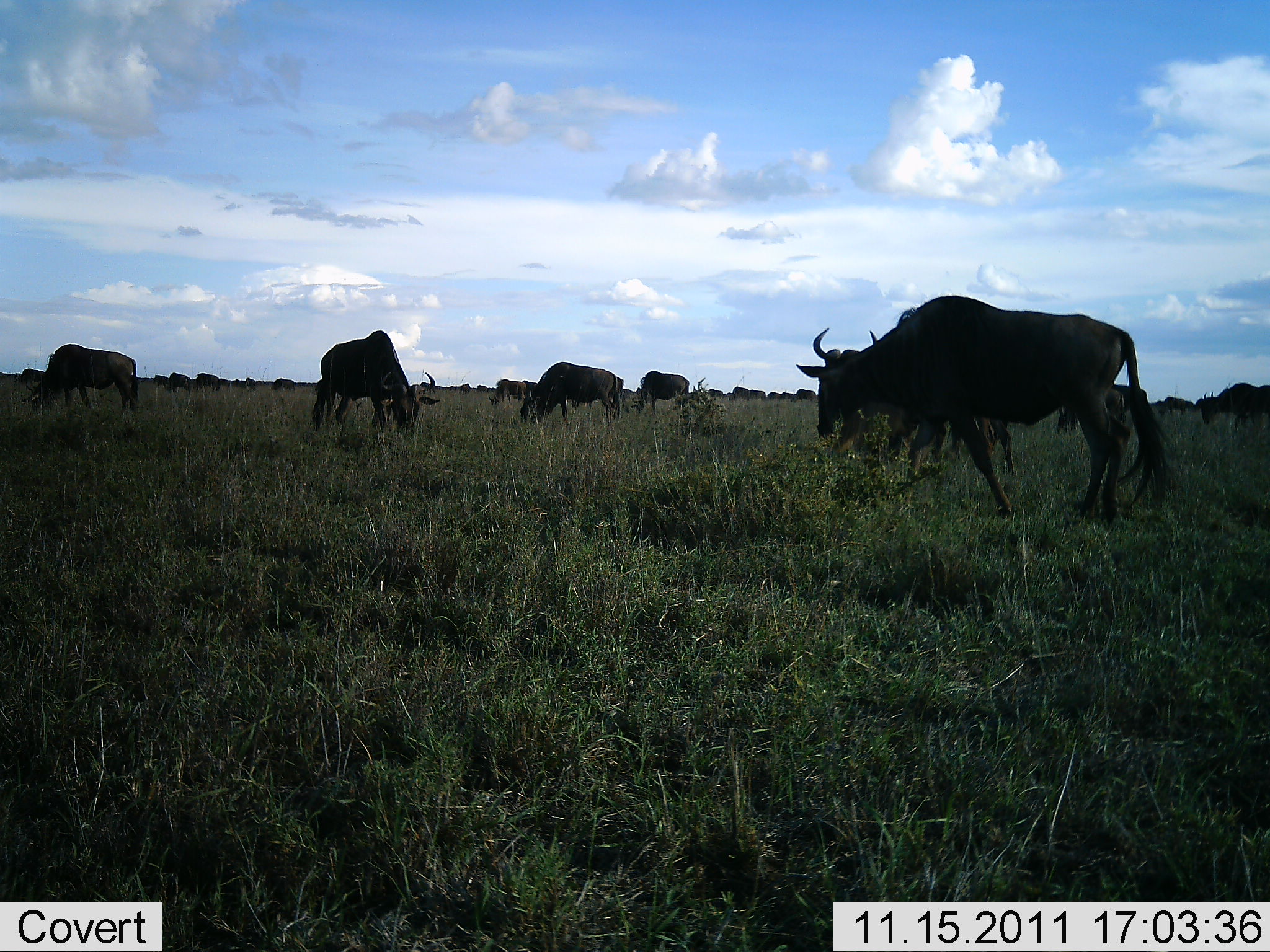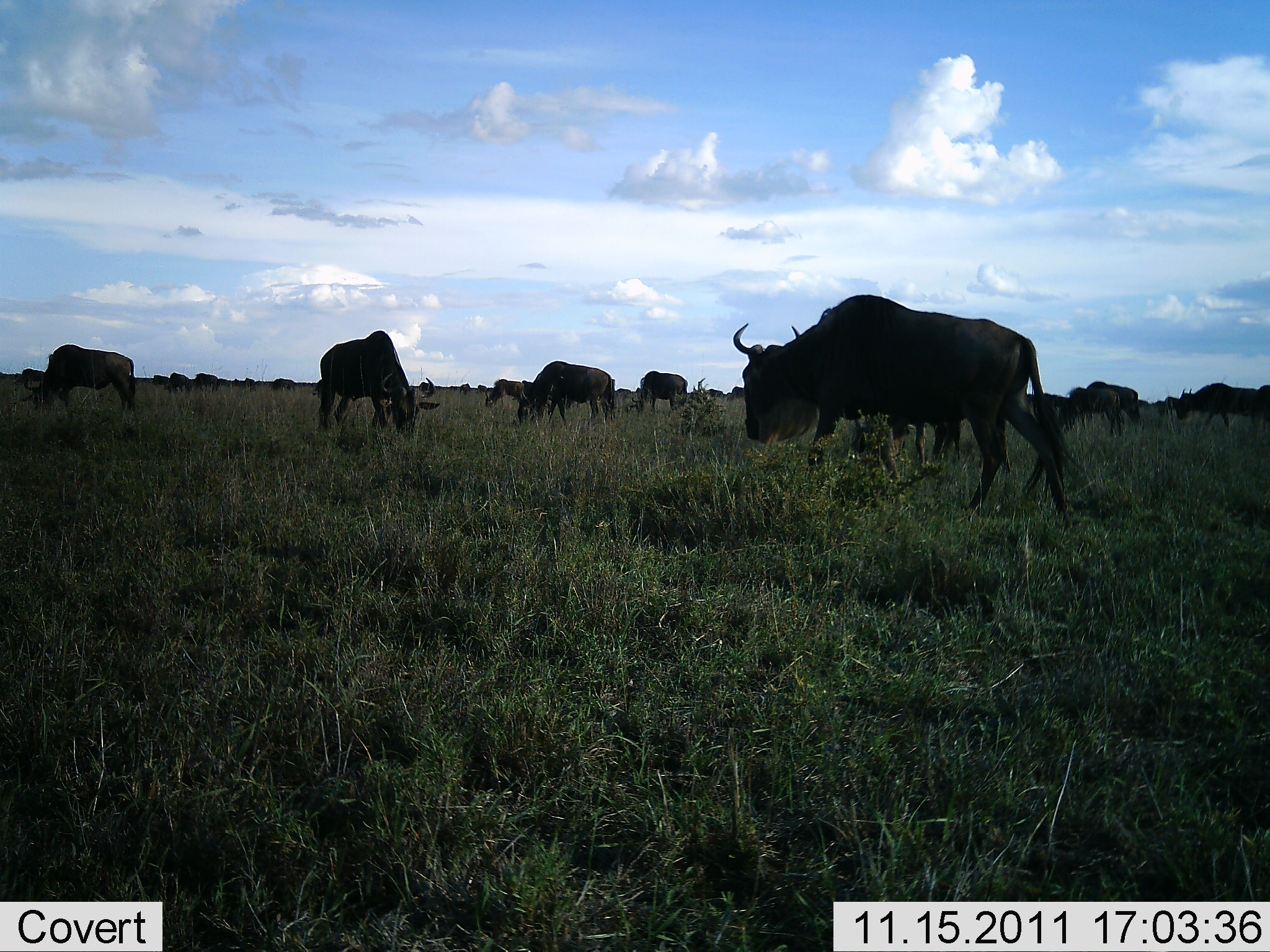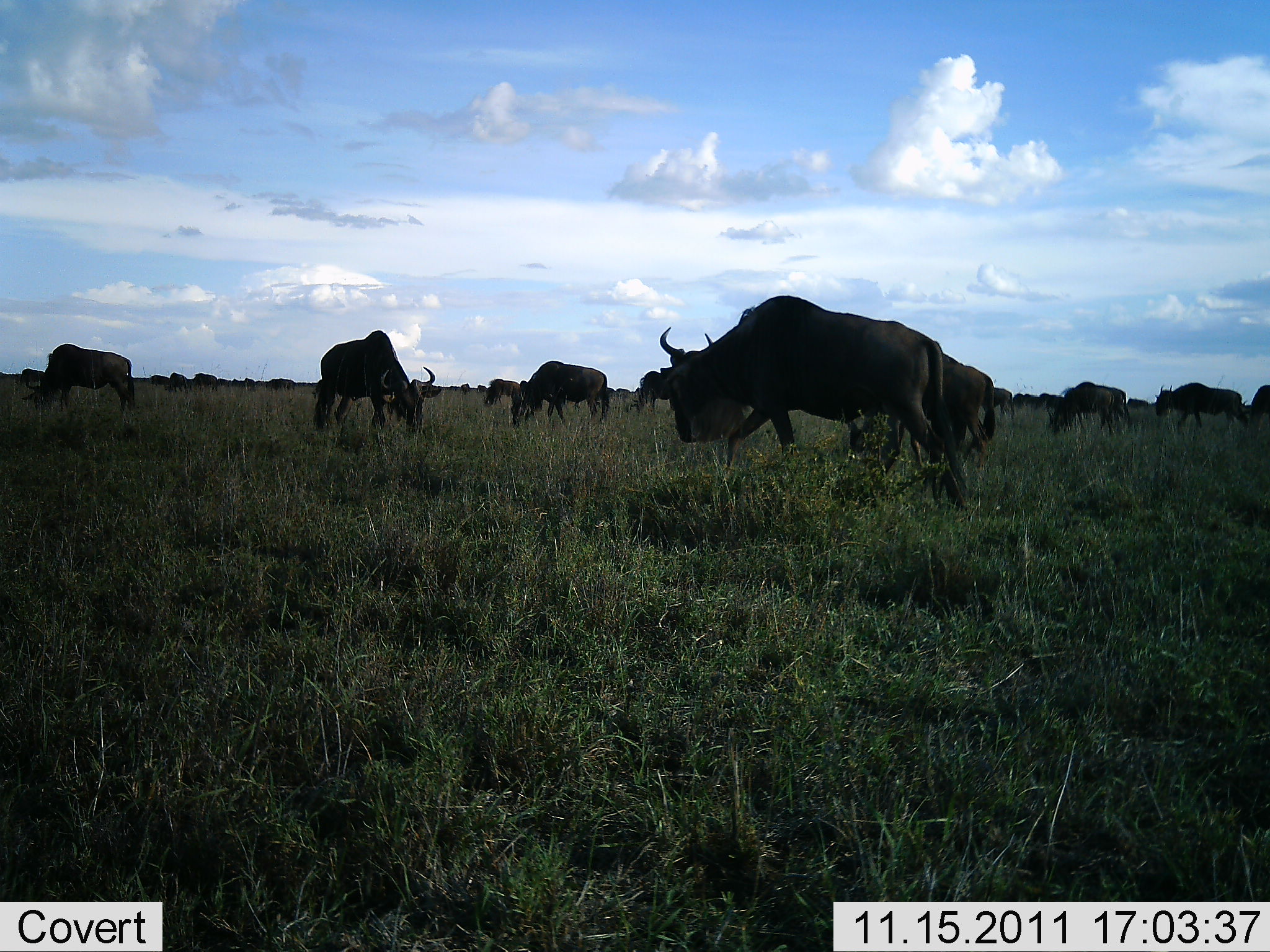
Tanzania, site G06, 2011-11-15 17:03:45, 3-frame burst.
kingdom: Animalia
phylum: Chordata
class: Mammalia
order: Artiodactyla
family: Bovidae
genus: Connochaetes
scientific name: Connochaetes taurinus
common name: blue wildebeest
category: wildebeest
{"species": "wildebeest (blue wildebeest) (Connochaetes taurinus)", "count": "11-50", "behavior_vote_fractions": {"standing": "8%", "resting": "0%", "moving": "62%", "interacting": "0%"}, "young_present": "0%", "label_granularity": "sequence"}